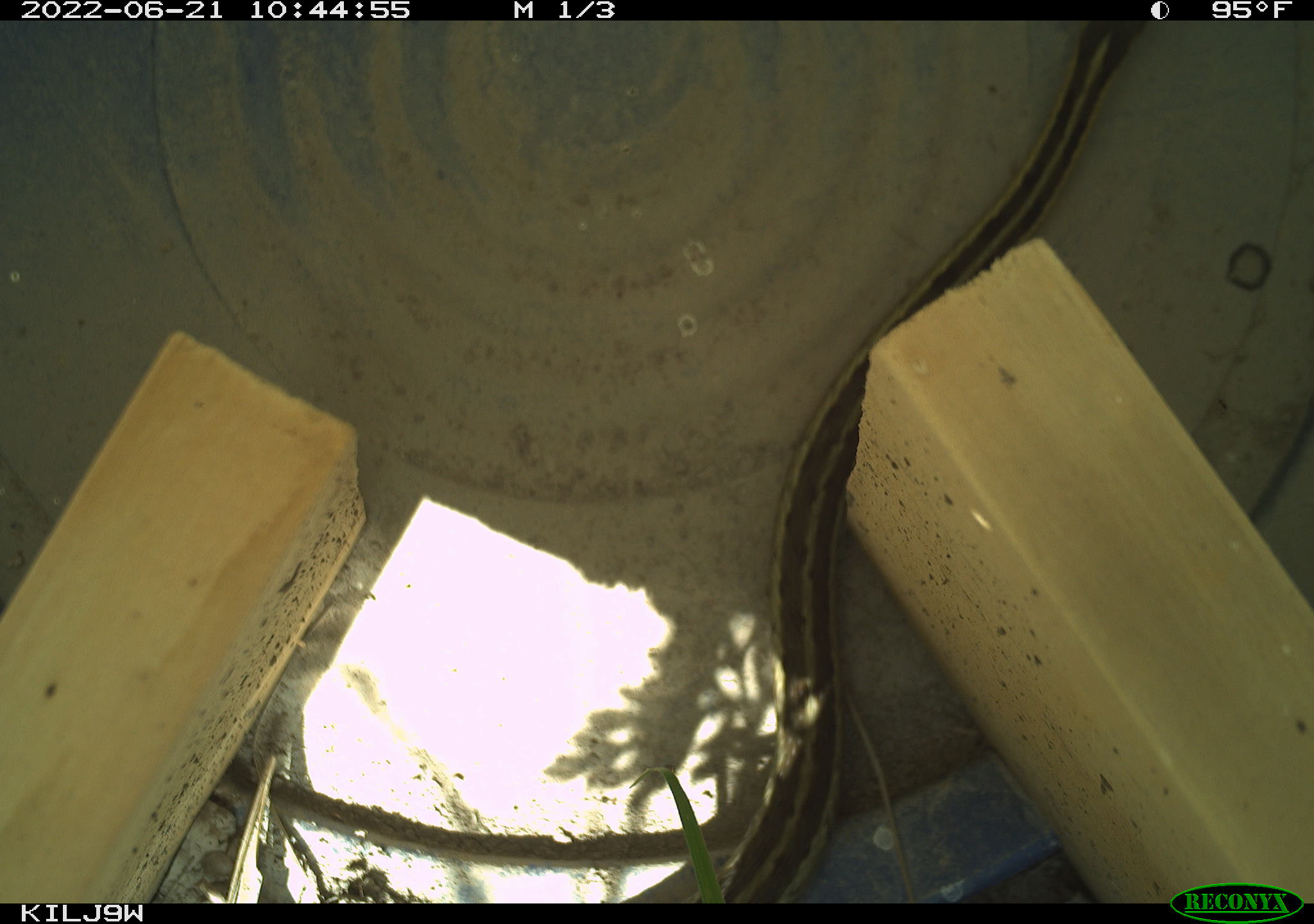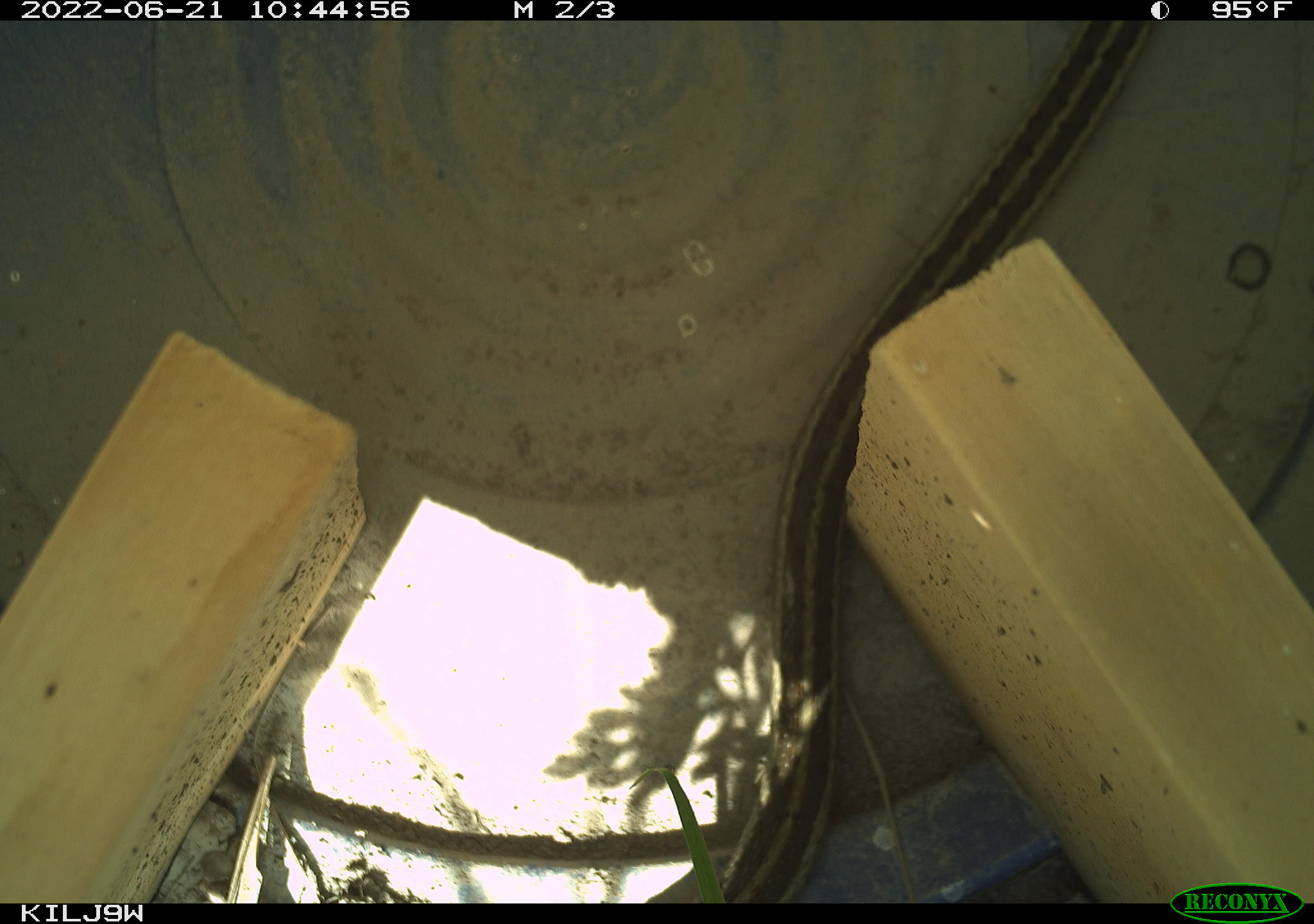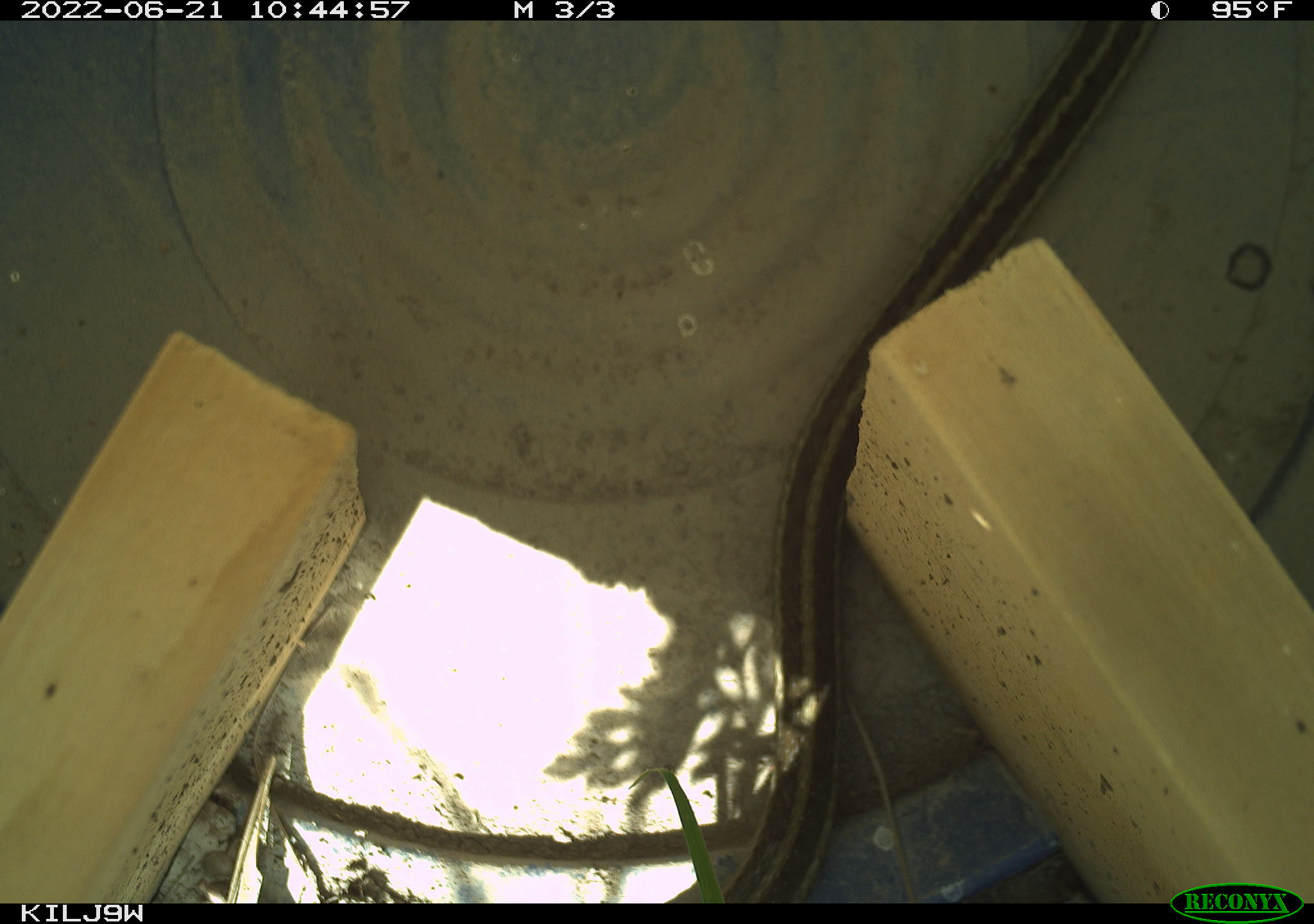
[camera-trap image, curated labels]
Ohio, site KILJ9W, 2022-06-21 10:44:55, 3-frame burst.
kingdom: Animalia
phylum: Chordata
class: Reptilia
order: Squamata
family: Colubridae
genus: Thamnophis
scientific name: Thamnophis sirtalis sirtalis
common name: eastern gartersnake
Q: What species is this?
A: Eastern gartersnake (Thamnophis sirtalis sirtalis).